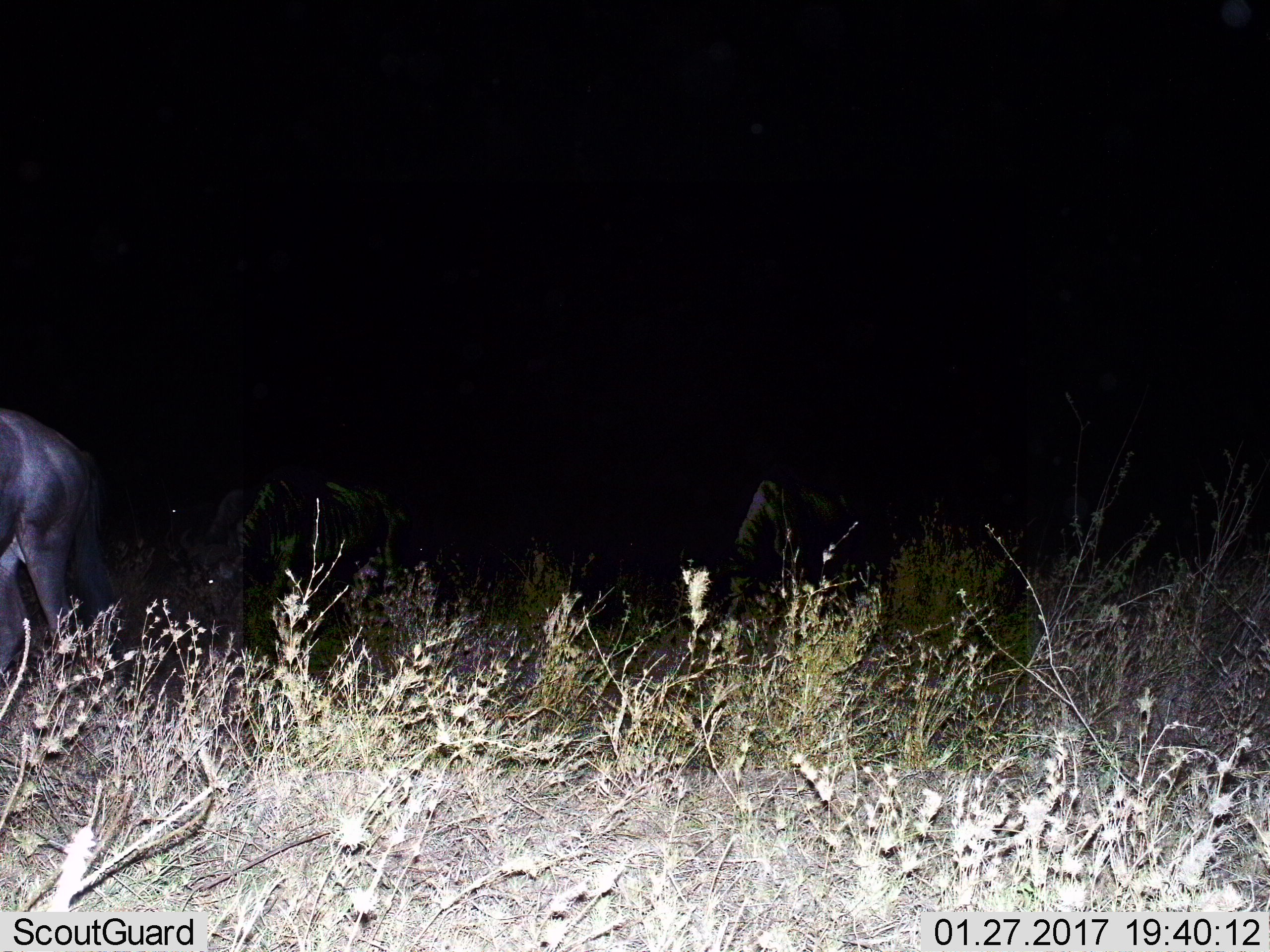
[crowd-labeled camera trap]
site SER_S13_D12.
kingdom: Animalia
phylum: Chordata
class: Mammalia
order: Artiodactyla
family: Bovidae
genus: Connochaetes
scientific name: Connochaetes taurinus taurinus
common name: blue wildebeest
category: wildebeestblue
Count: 1.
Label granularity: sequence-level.